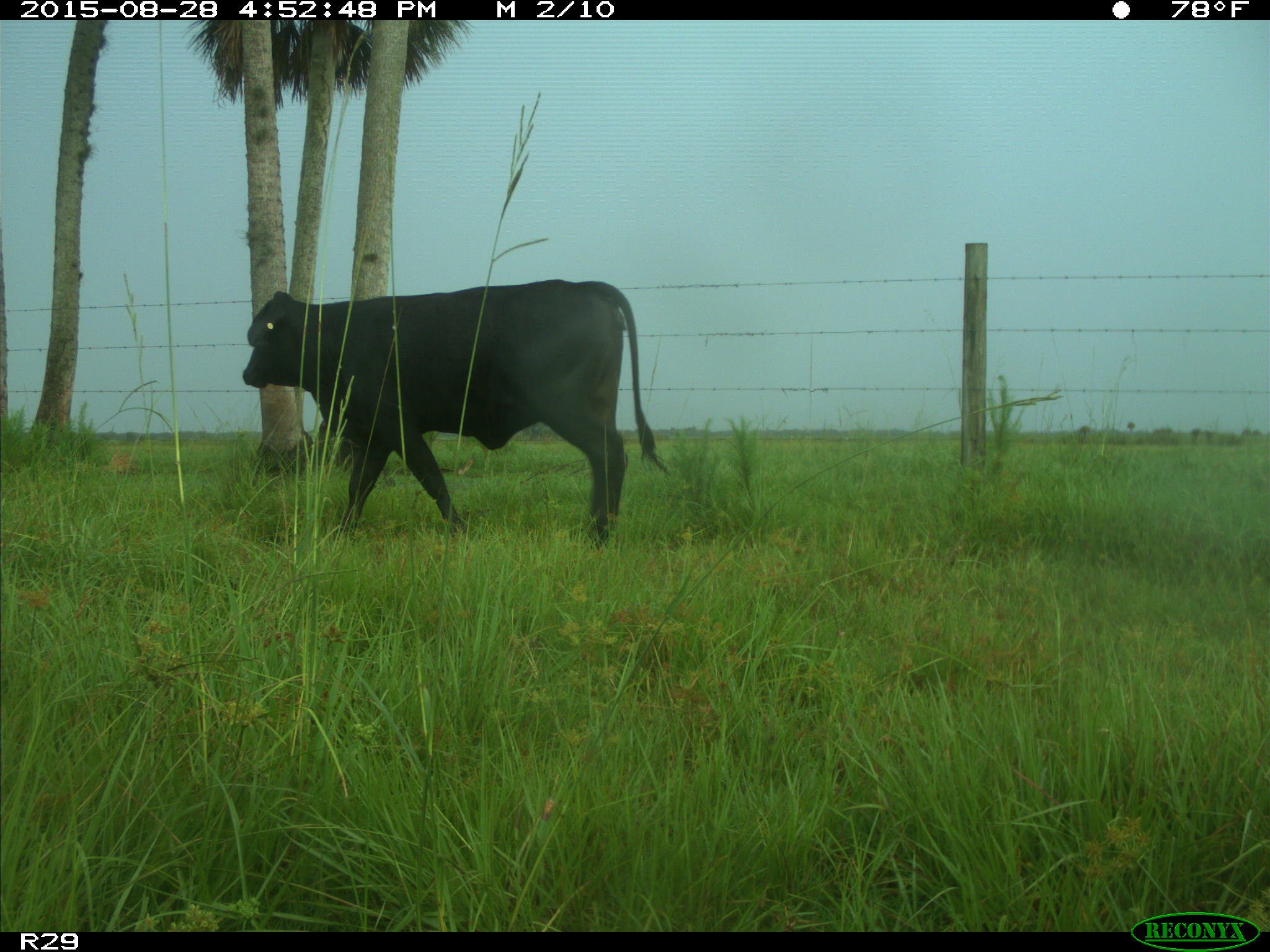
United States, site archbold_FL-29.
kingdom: Animalia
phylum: Chordata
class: Mammalia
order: Artiodactyla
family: Bovidae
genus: Bos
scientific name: Bos taurus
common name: domestic cow